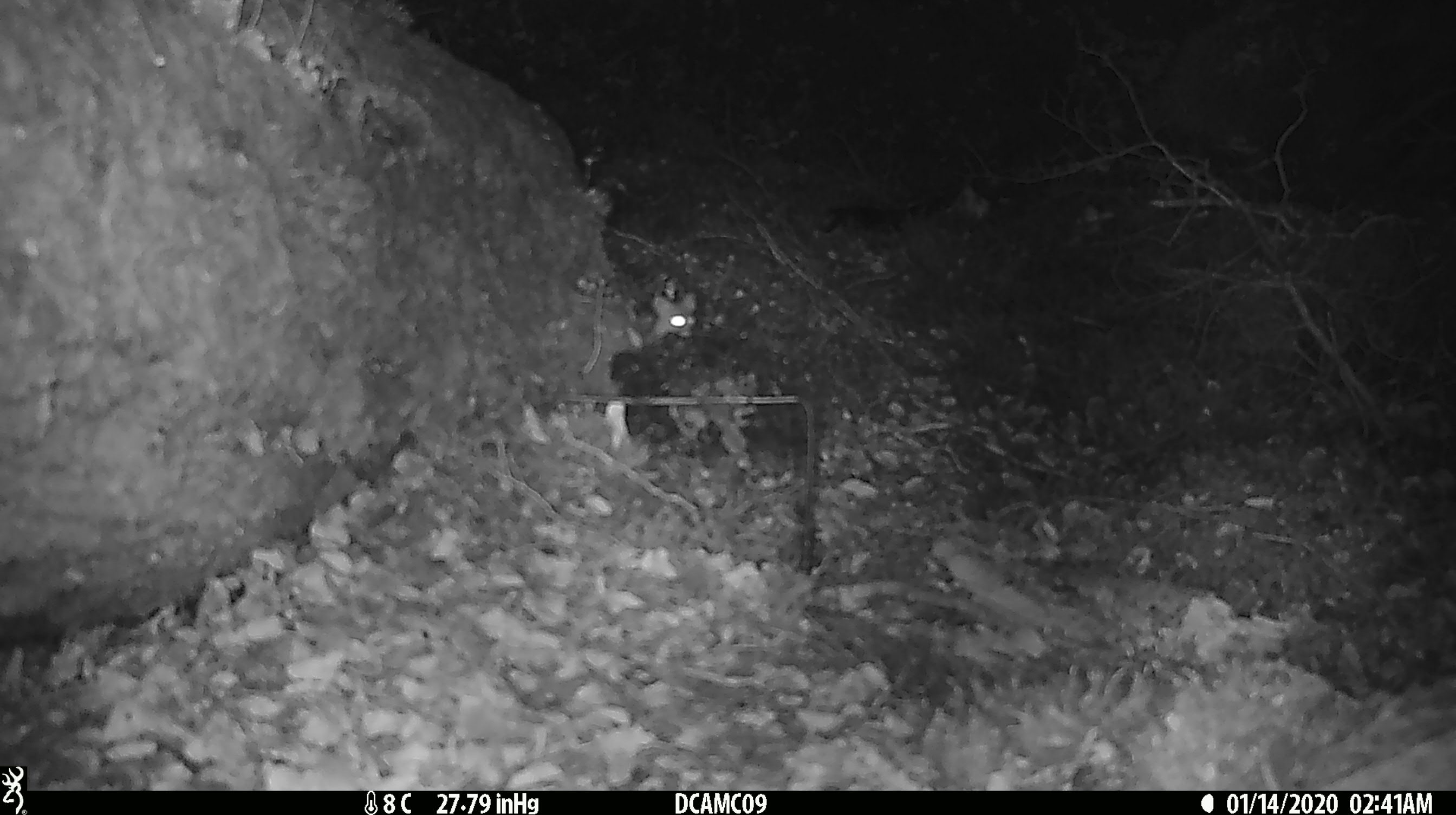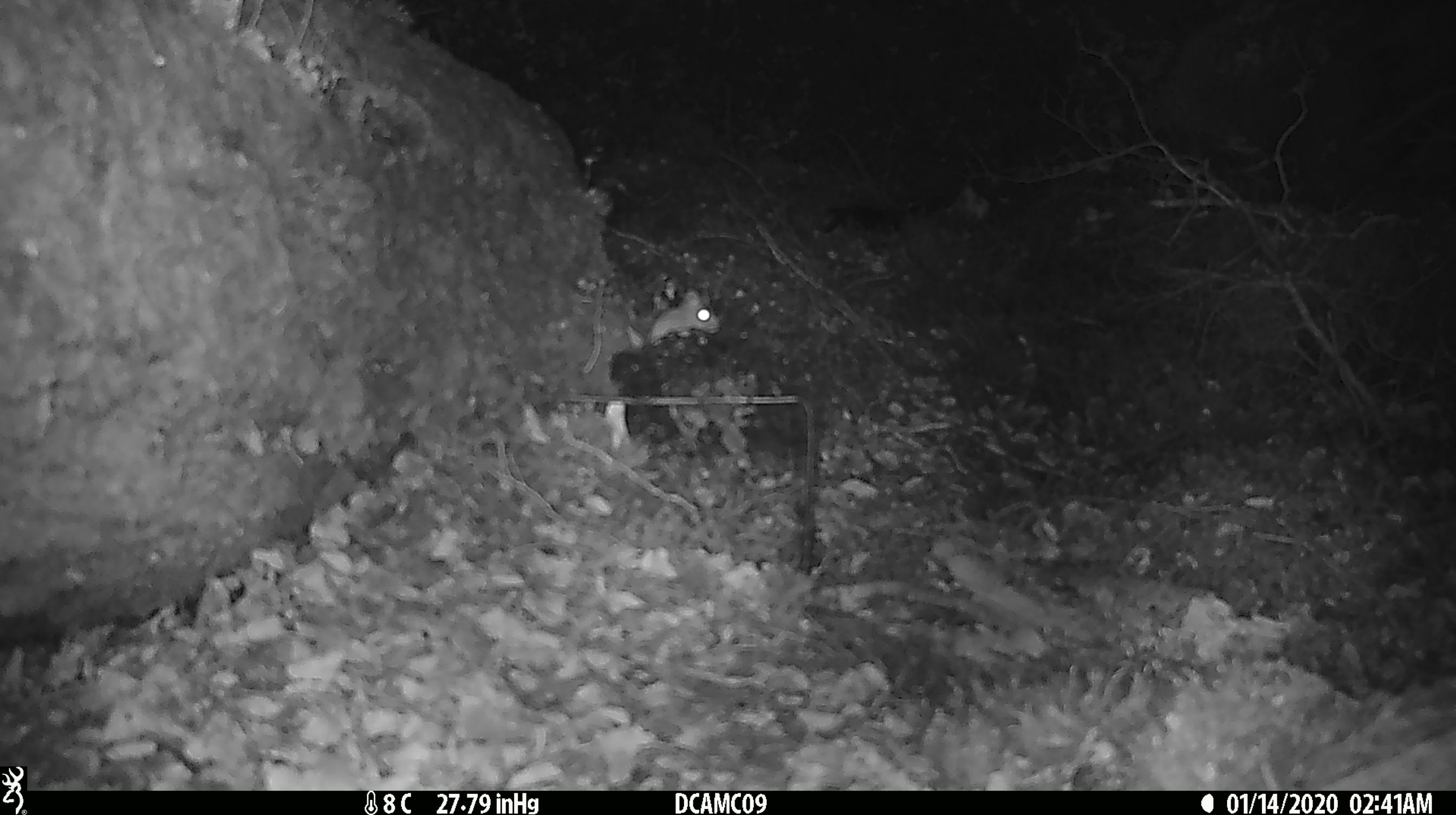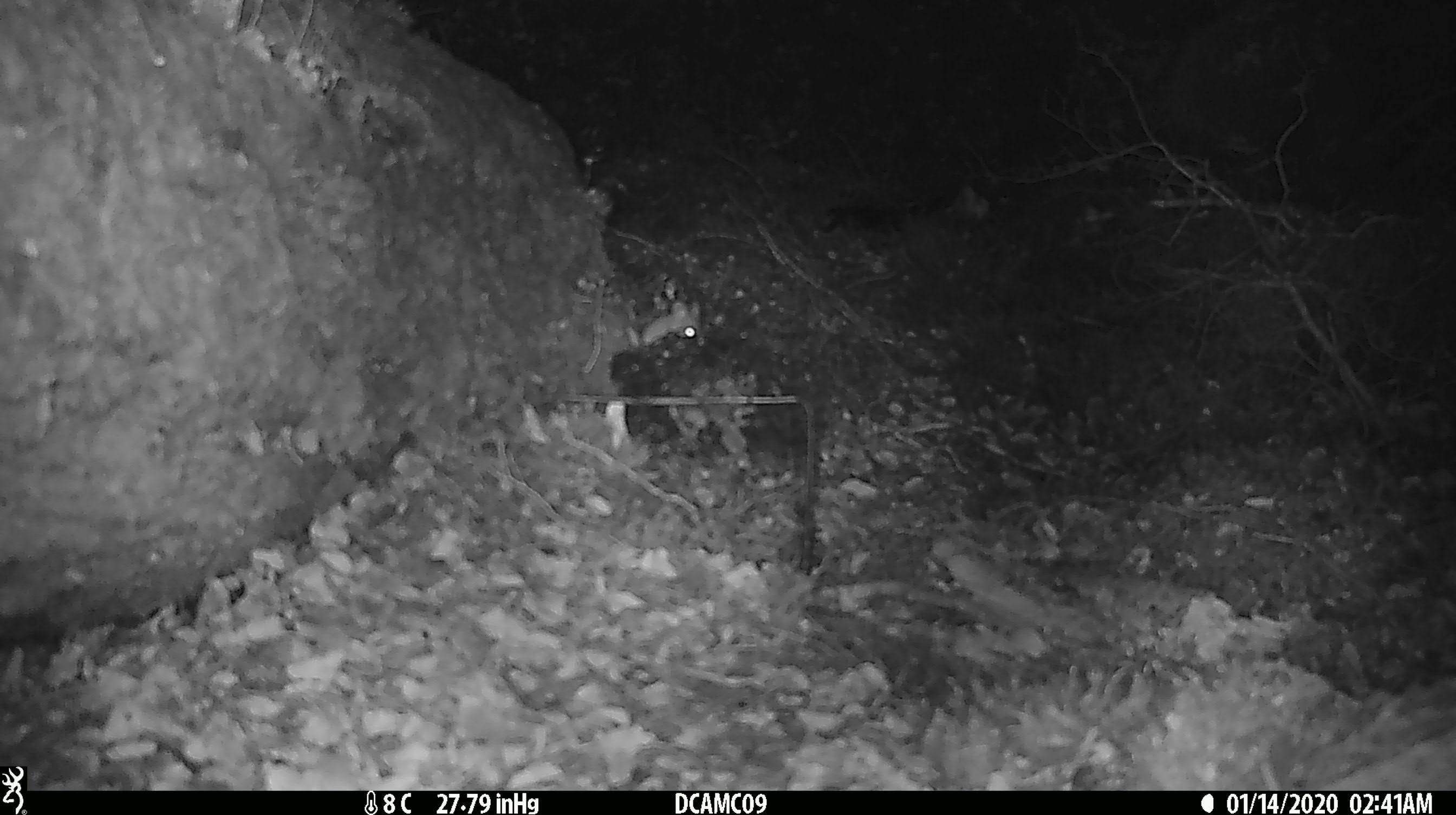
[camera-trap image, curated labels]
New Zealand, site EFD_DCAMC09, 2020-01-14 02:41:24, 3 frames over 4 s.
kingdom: Animalia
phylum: Chordata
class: Mammalia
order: Rodentia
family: Muridae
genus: Mus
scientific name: Mus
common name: mouse